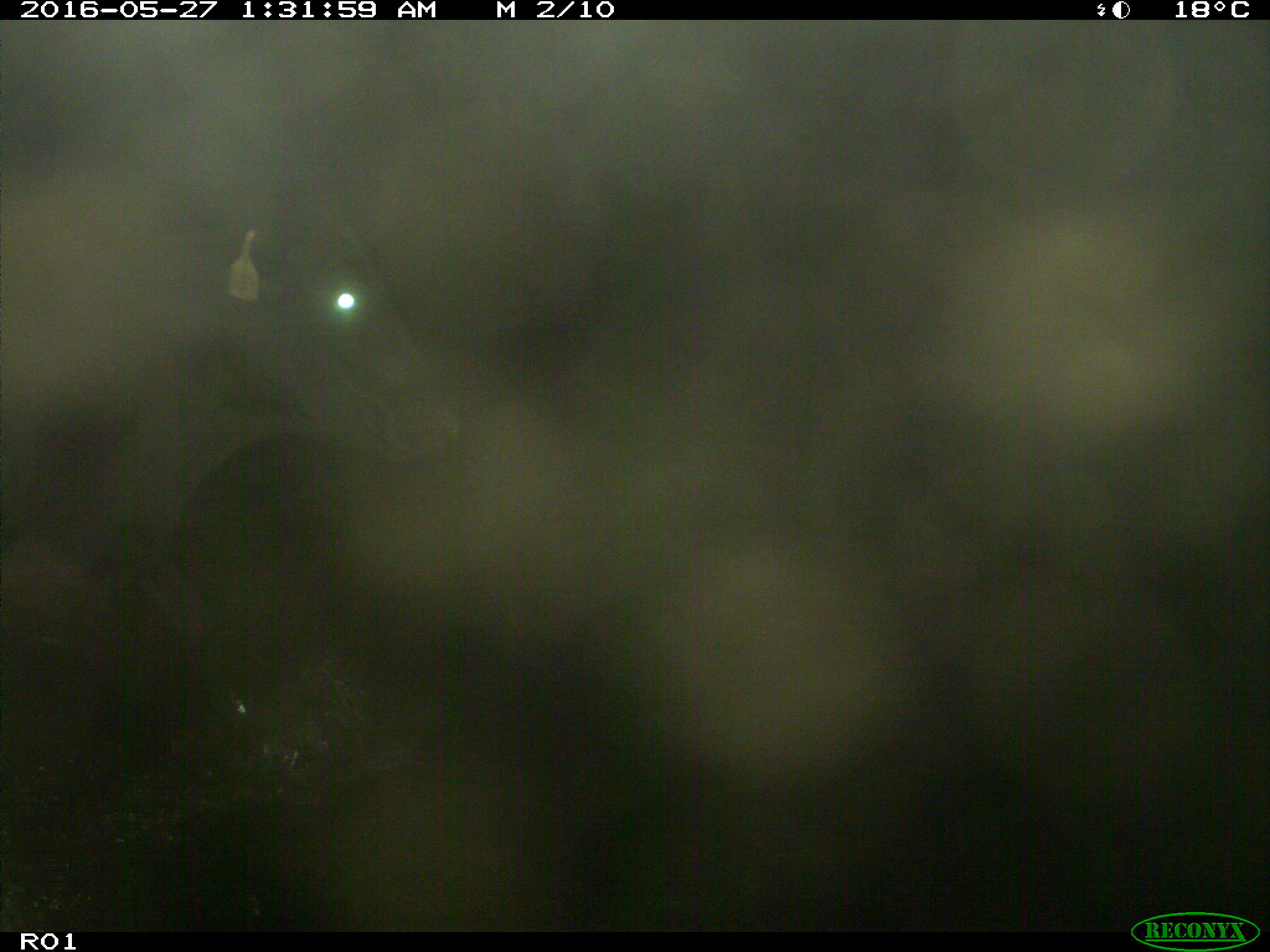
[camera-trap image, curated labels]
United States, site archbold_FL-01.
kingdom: Animalia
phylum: Chordata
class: Mammalia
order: Artiodactyla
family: Bovidae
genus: Bos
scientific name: Bos taurus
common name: domestic cow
Bos taurus (domestic cow).